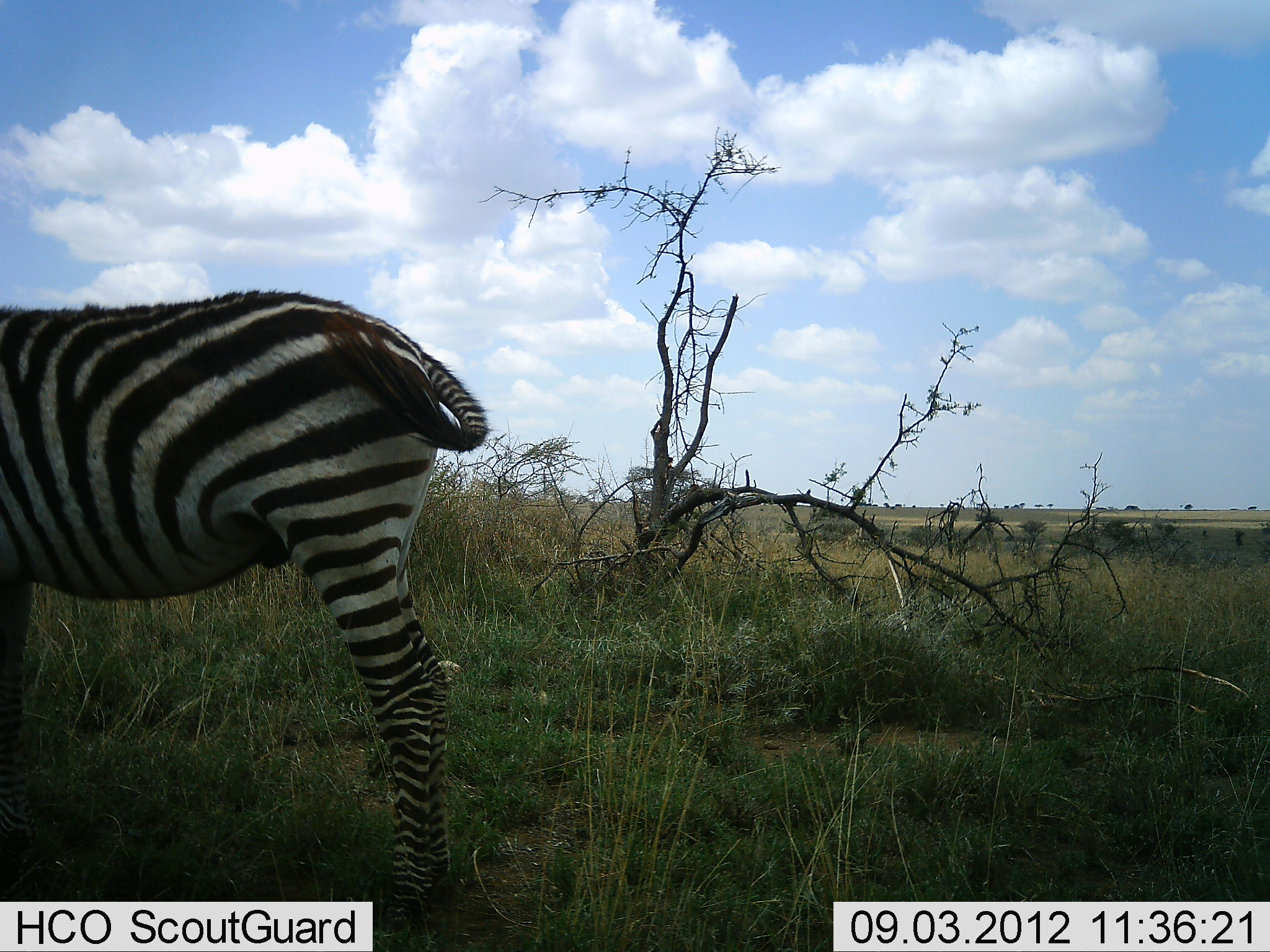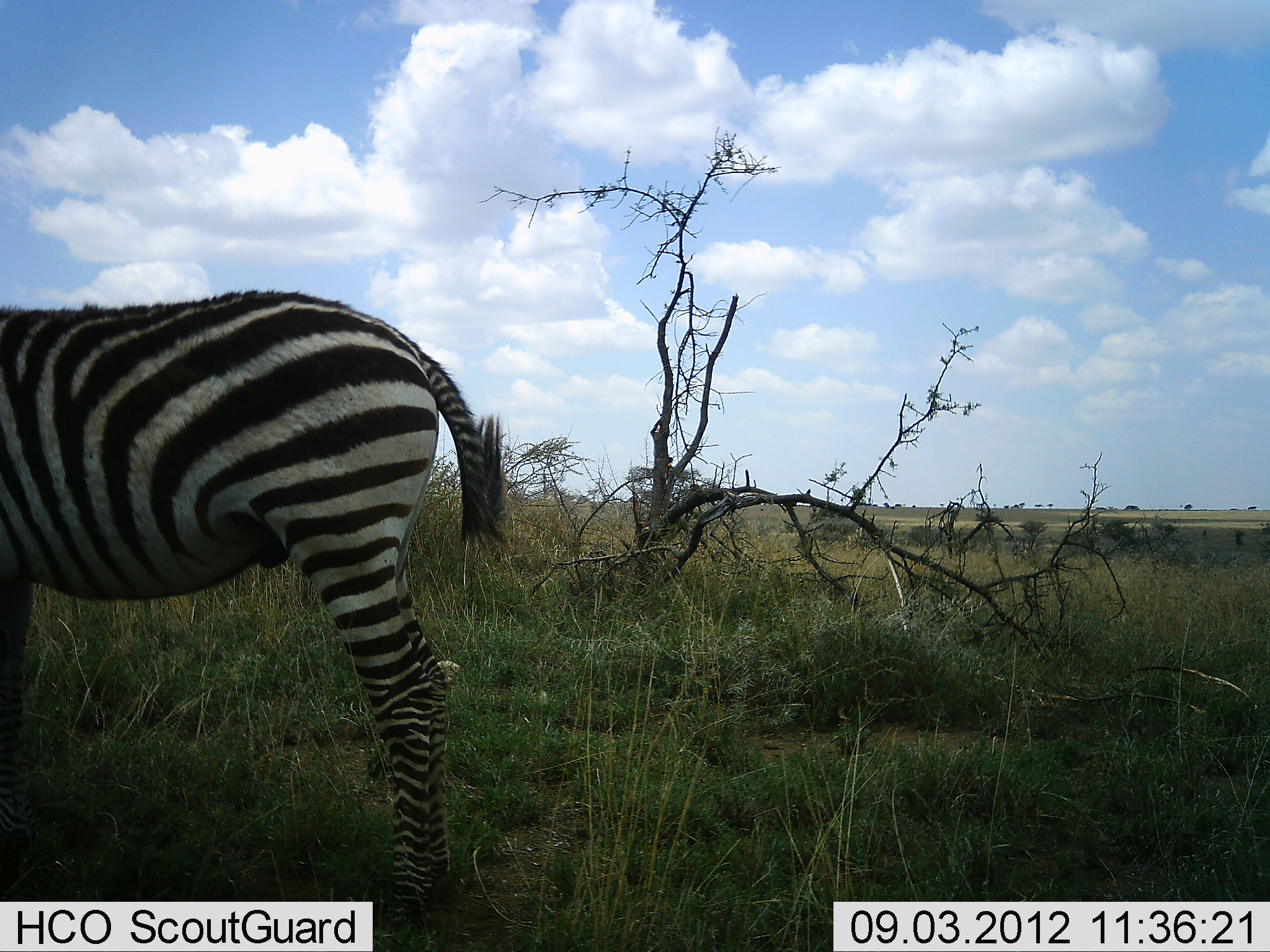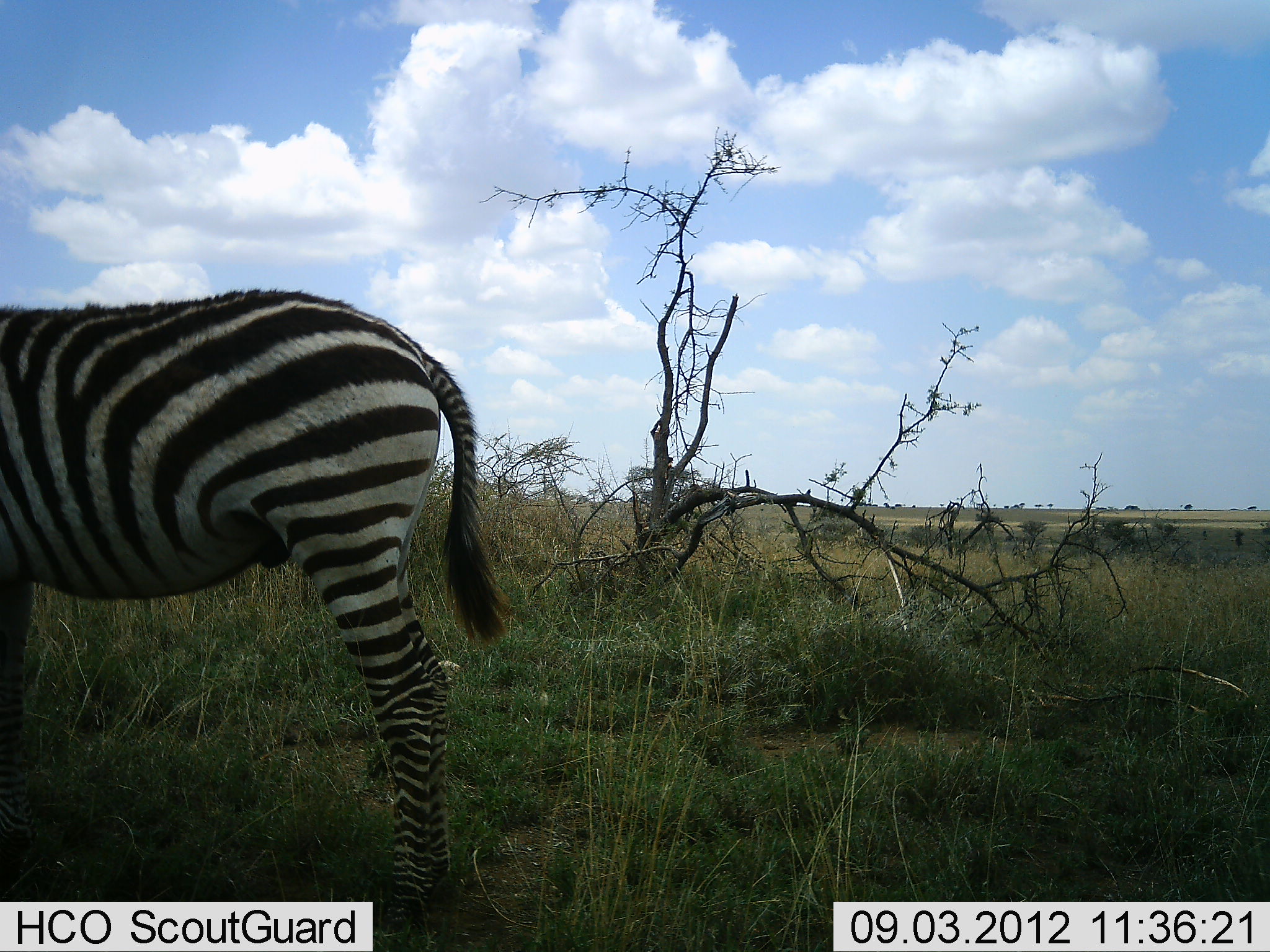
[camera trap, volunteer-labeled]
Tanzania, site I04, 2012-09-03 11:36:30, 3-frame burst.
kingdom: Animalia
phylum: Chordata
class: Mammalia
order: Perissodactyla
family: Equidae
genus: Equus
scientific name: Equus quagga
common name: plains zebra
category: zebra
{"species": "zebra (plains zebra) (Equus quagga)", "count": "1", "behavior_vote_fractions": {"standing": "100%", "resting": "0%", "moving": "0%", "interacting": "0%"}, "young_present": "10%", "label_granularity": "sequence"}